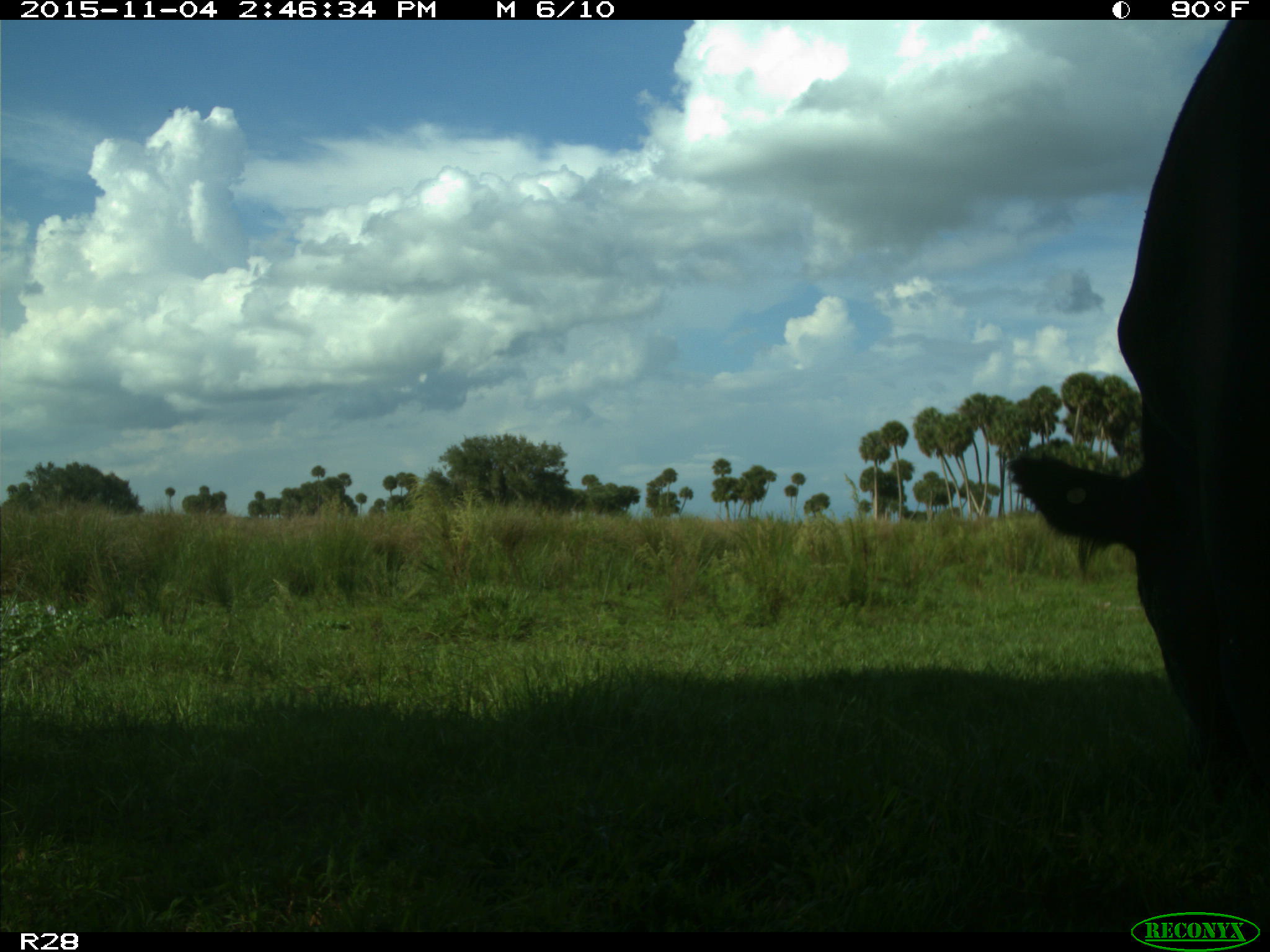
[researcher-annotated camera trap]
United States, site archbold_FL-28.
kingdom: Animalia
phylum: Chordata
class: Mammalia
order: Artiodactyla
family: Bovidae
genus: Bos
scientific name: Bos taurus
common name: domestic cow